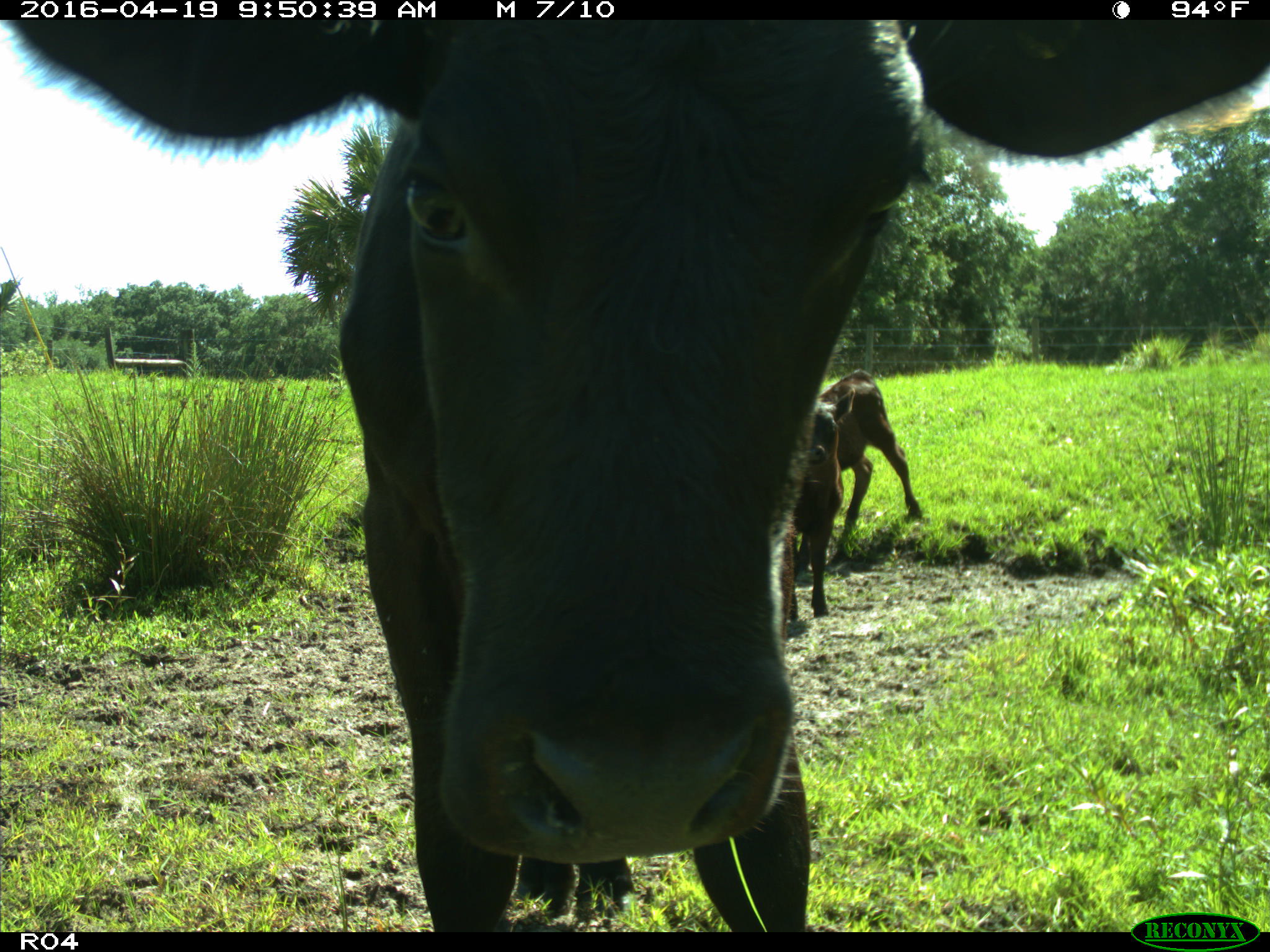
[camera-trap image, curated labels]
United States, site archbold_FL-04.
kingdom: Animalia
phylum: Chordata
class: Mammalia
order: Artiodactyla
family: Bovidae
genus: Bos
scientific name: Bos taurus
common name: domestic cow